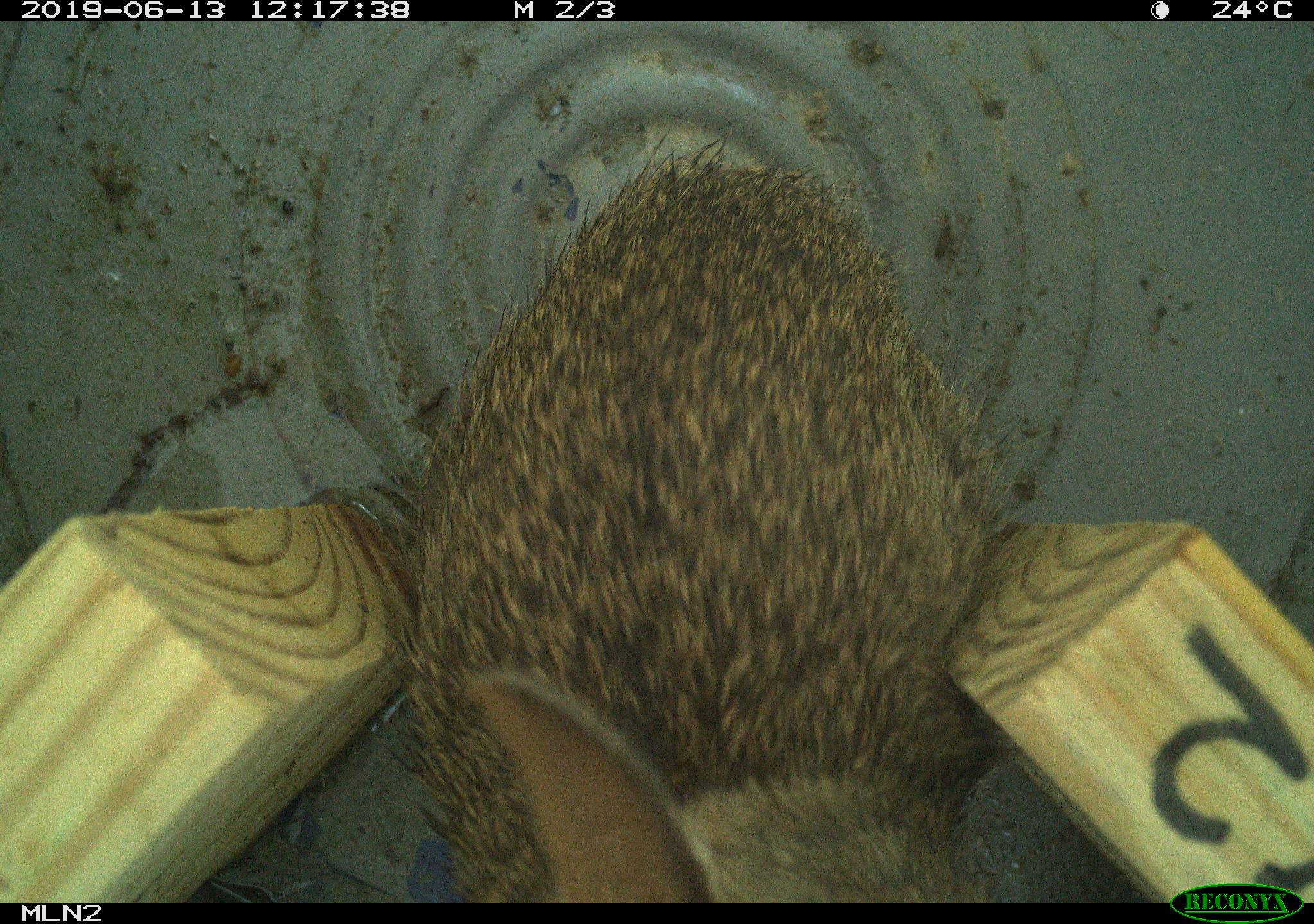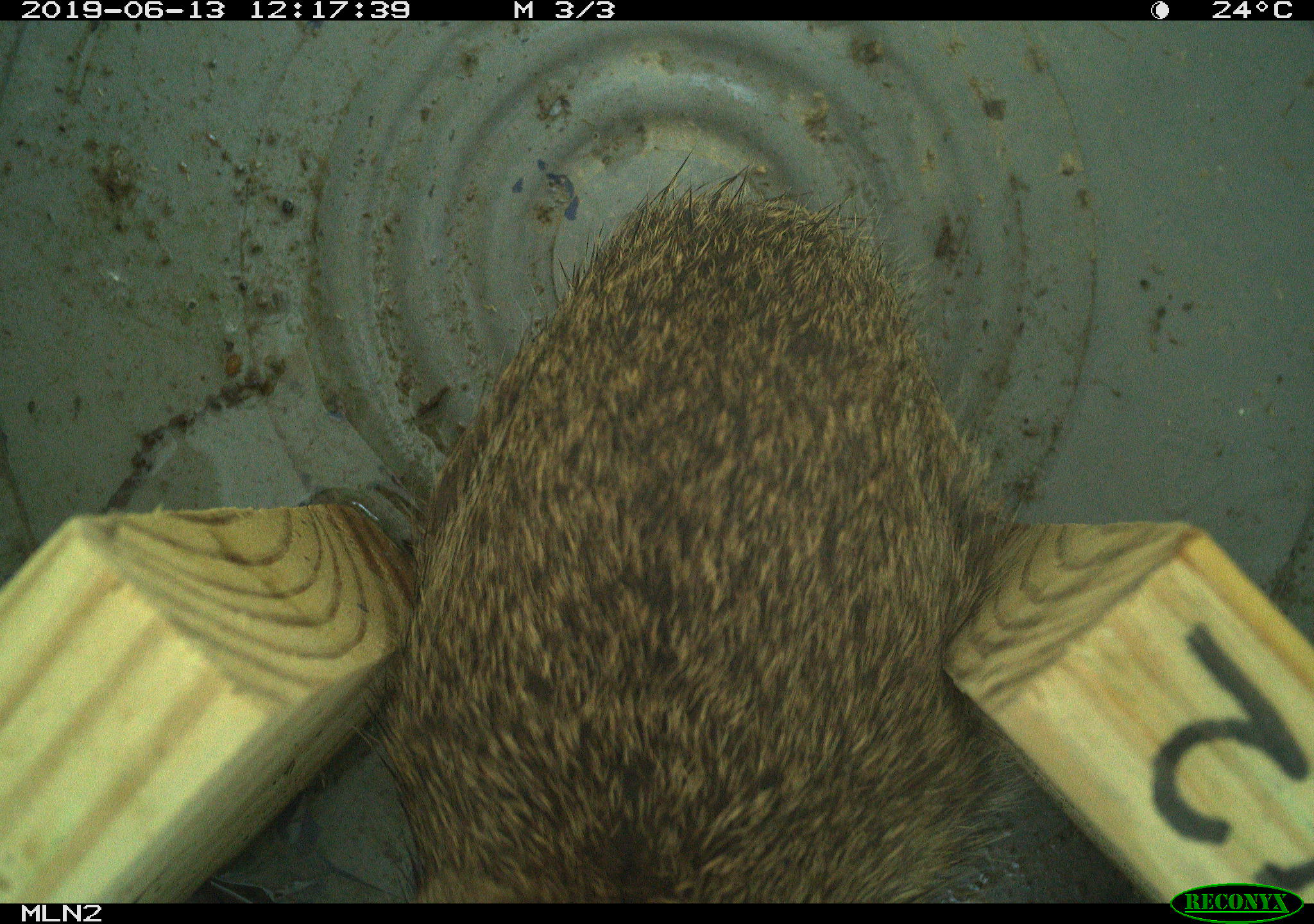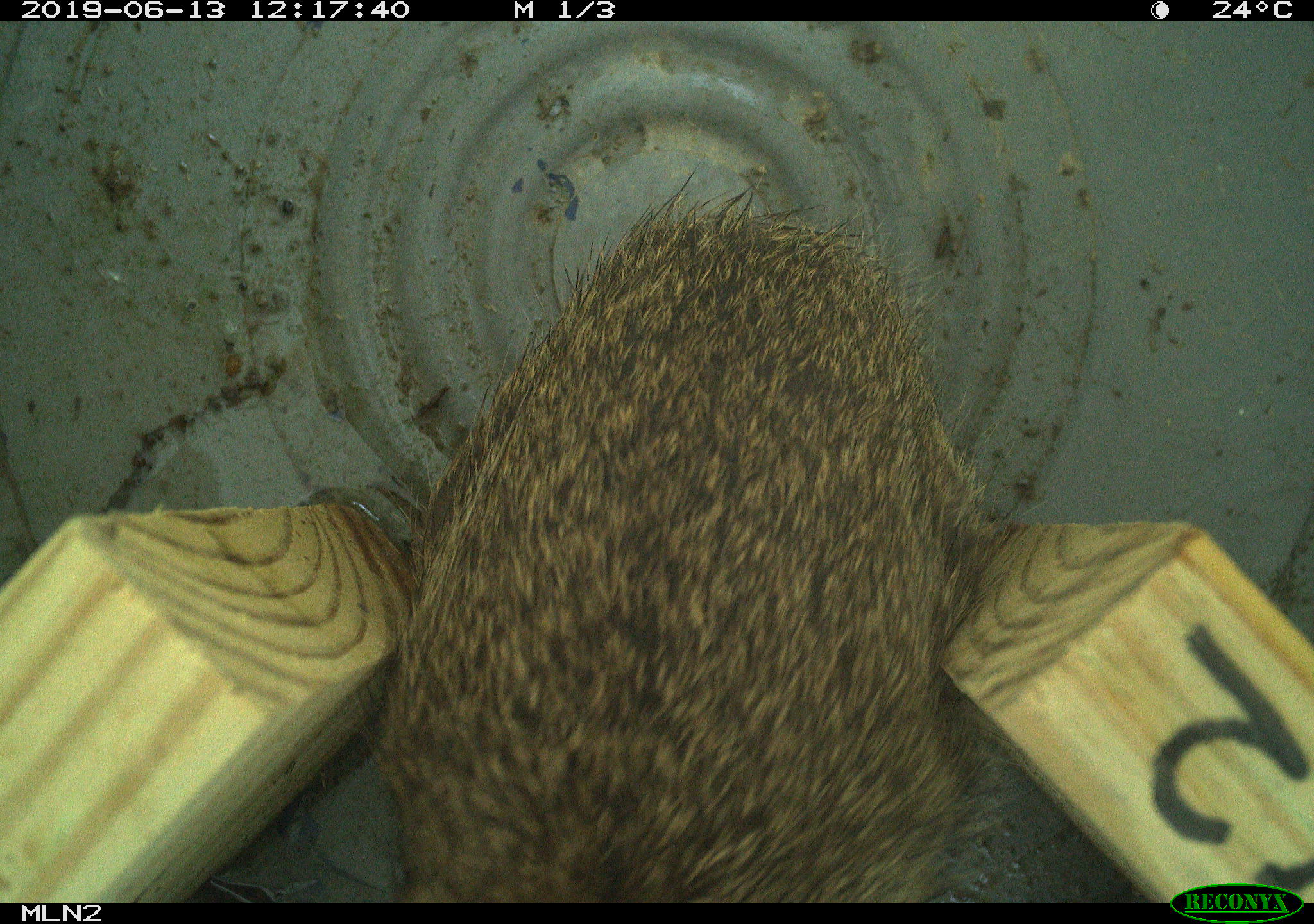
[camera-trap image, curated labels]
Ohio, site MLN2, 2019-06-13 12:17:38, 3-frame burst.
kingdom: Animalia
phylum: Chordata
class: Mammalia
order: Lagomorpha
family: Leporidae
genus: Sylvilagus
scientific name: Sylvilagus floridanus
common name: eastern cottontail